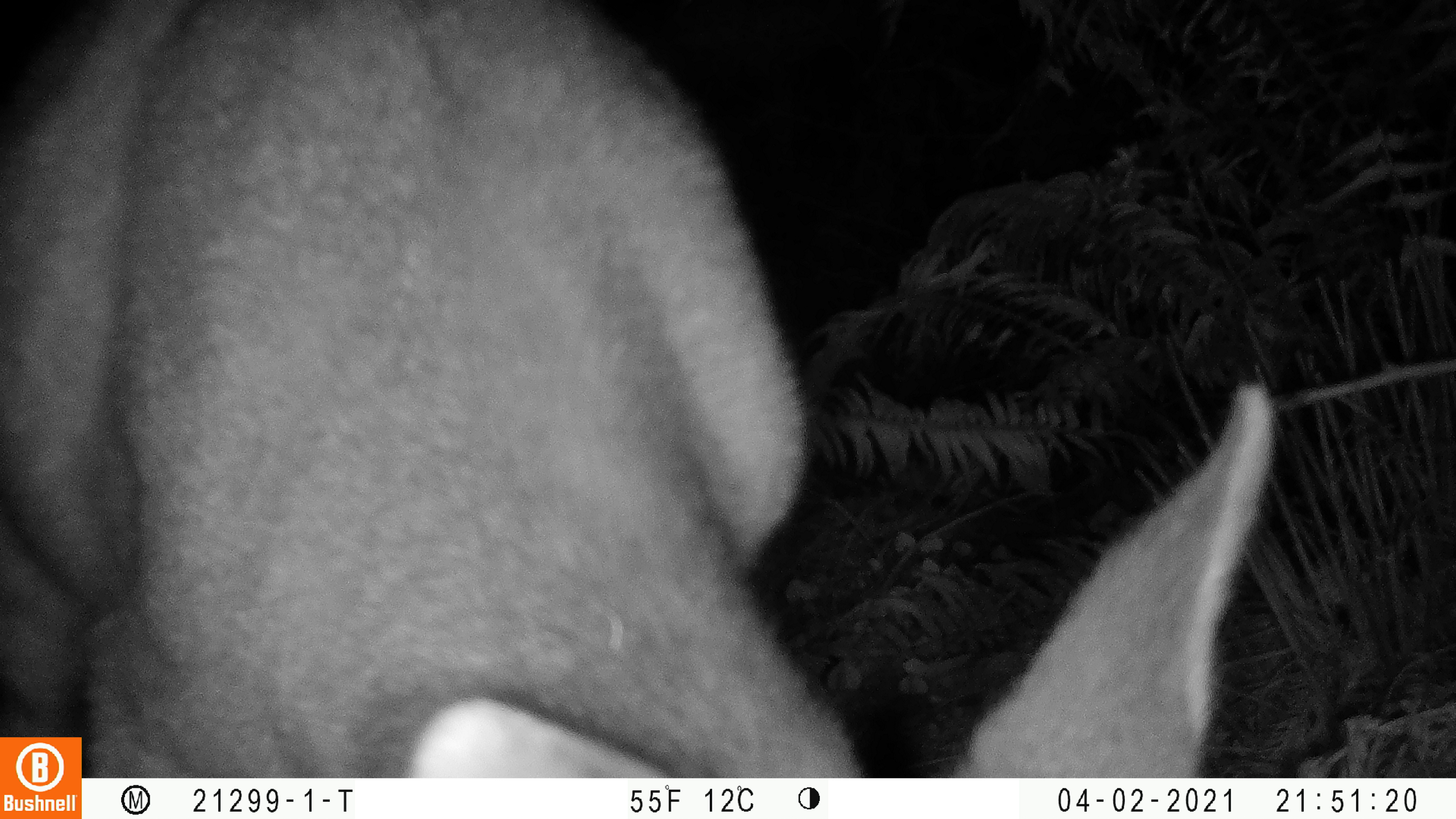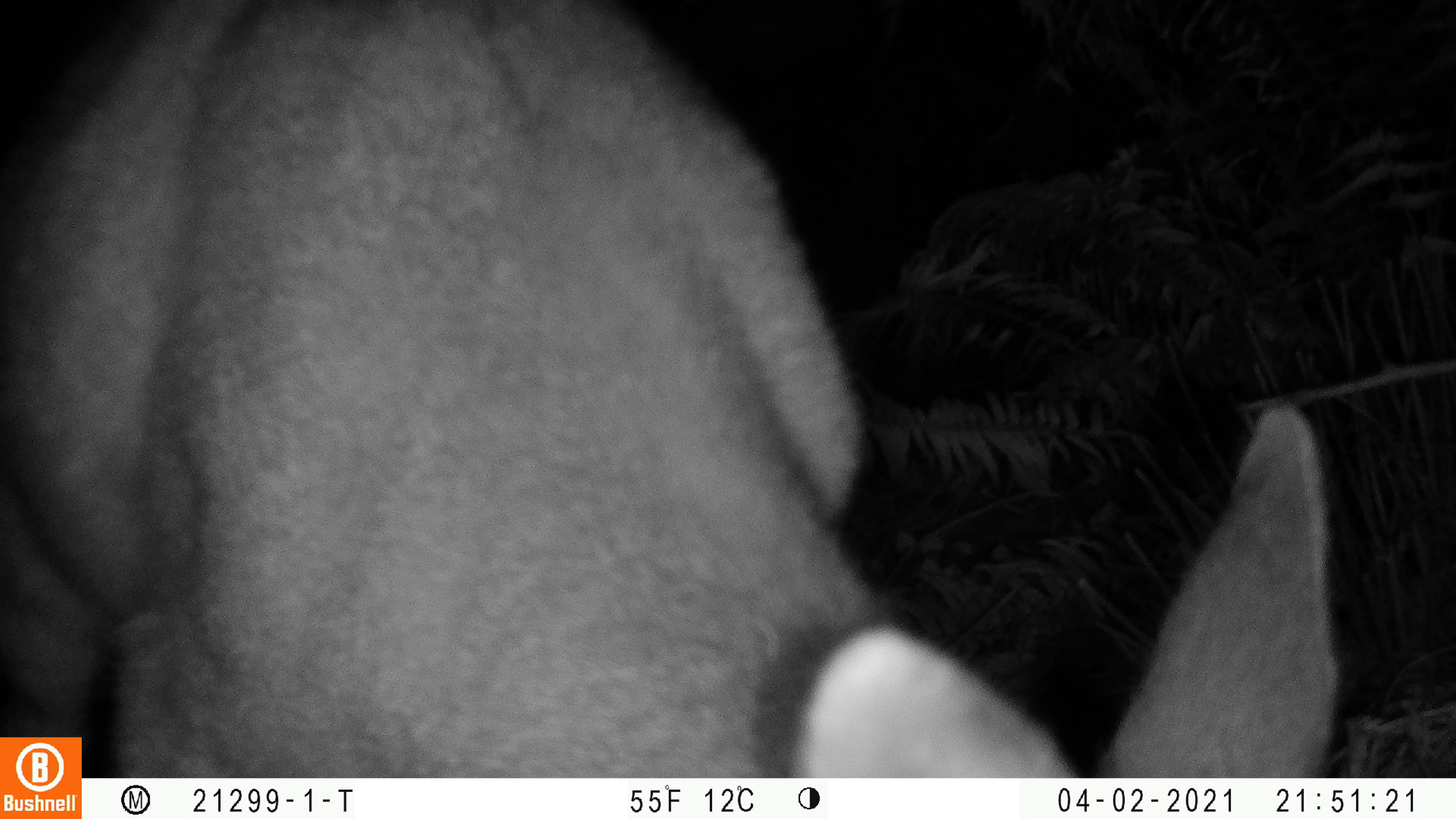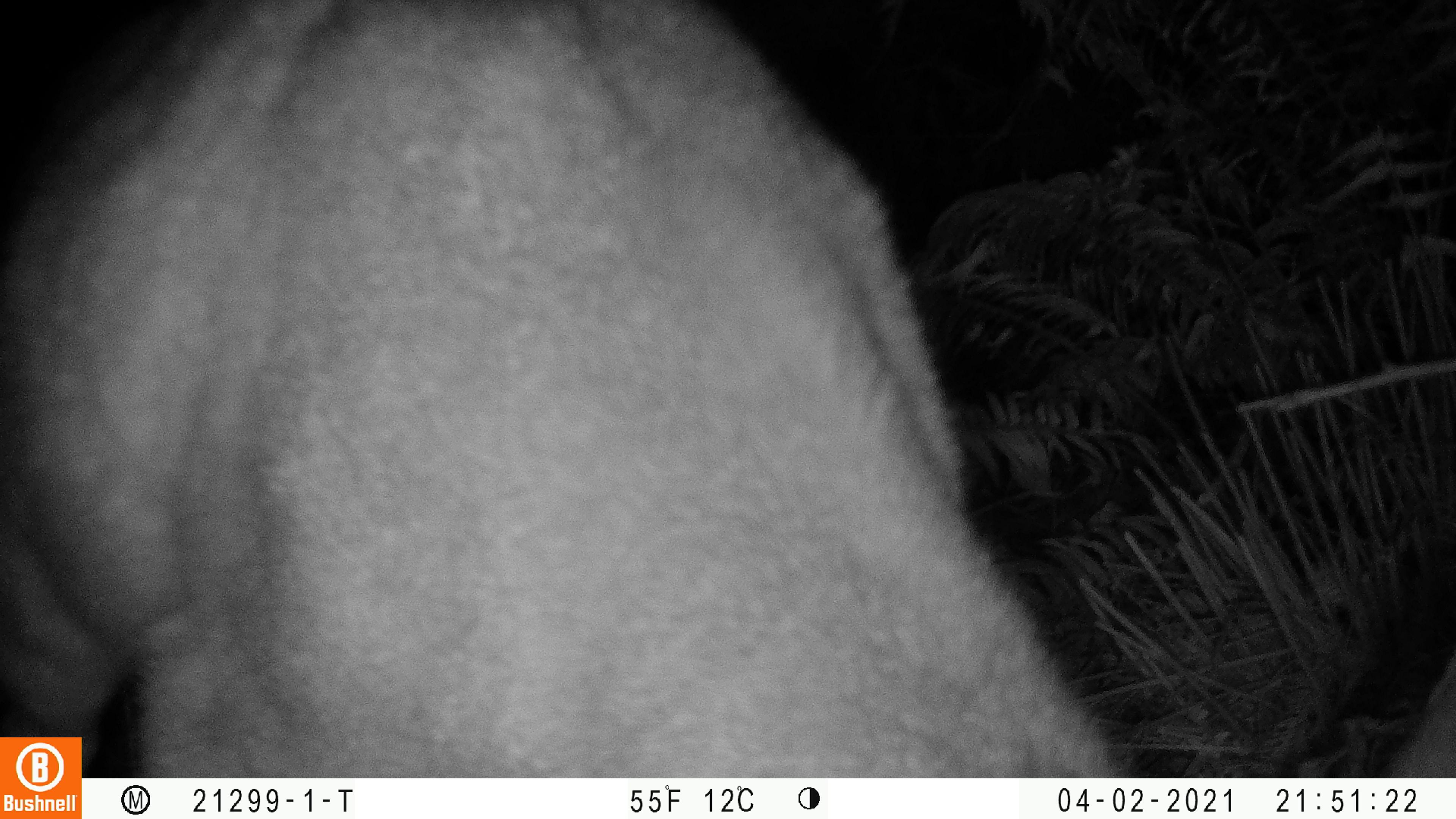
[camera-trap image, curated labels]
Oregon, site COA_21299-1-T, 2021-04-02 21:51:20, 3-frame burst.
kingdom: Animalia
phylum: Chordata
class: Mammalia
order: Artiodactyla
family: Cervidae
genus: Odocoileus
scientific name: Odocoileus hemionus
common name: black-tailed deer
Black-tailed deer (Odocoileus hemionus).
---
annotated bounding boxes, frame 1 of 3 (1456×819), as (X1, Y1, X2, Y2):
black-tailed deer: (85, 4, 1282, 776)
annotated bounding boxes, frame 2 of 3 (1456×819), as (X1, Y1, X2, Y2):
black-tailed deer: (83, 11, 1348, 774)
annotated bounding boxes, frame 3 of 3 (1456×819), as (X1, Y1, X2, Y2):
black-tailed deer: (83, 10, 1123, 776)